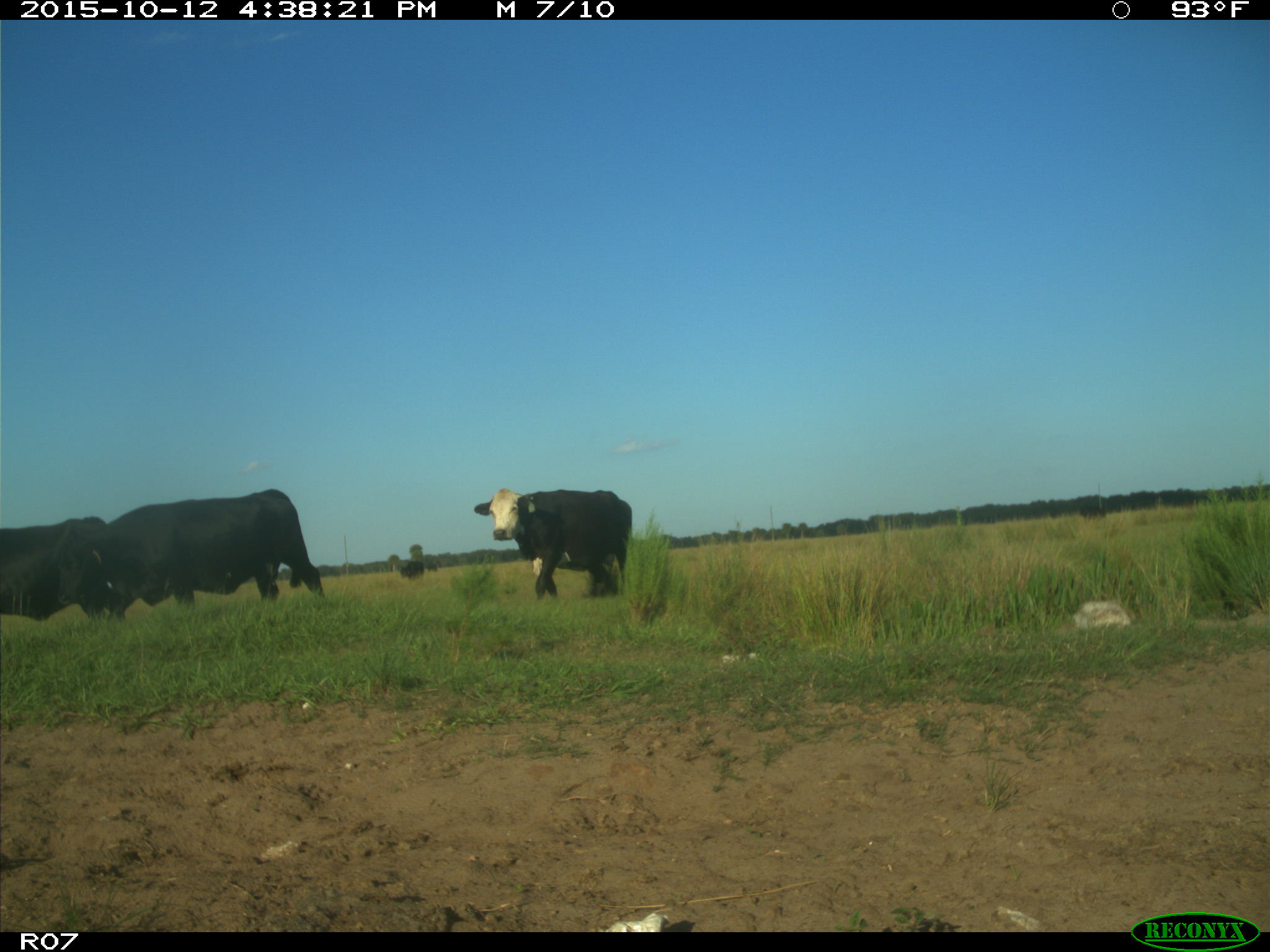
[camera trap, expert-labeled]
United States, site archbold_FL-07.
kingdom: Animalia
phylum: Chordata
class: Mammalia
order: Artiodactyla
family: Bovidae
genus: Bos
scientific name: Bos taurus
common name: domestic cow